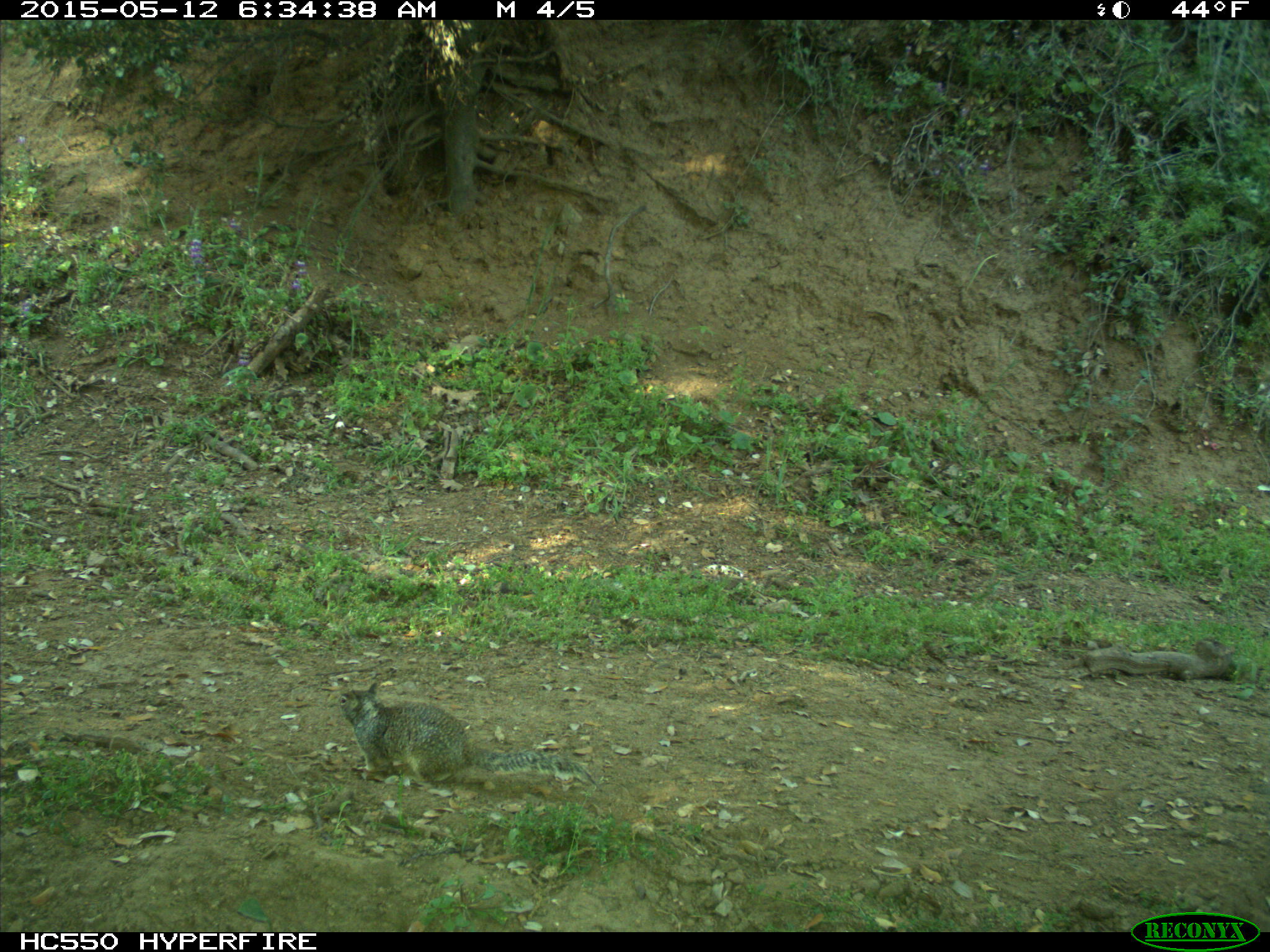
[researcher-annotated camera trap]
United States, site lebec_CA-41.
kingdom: Animalia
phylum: Chordata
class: Mammalia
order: Rodentia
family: Sciuridae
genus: Otospermophilus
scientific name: Otospermophilus beecheyi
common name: california ground squirrel